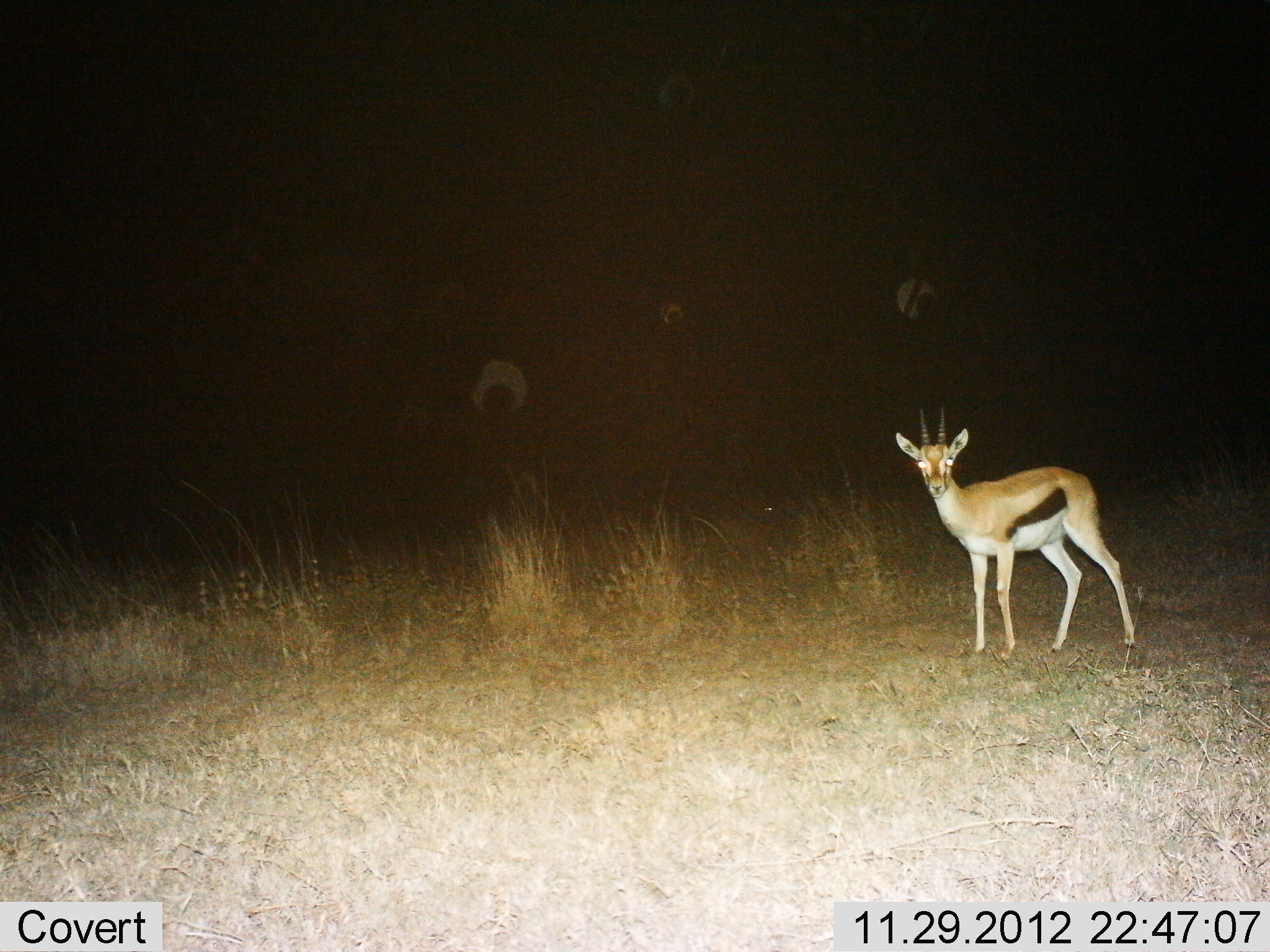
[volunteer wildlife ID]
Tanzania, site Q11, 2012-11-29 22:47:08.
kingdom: Animalia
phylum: Chordata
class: Mammalia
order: Artiodactyla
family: Bovidae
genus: Eudorcas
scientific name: Eudorcas thomsonii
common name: thomson's gazelle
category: gazellethomsons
Gazellethomsons (thomson's gazelle) (Eudorcas thomsonii), count 1. Behavior (volunteer vote fractions): standing 100%, resting 0%, moving 0%, interacting 0%. Young present (vote fraction): 0%. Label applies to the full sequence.